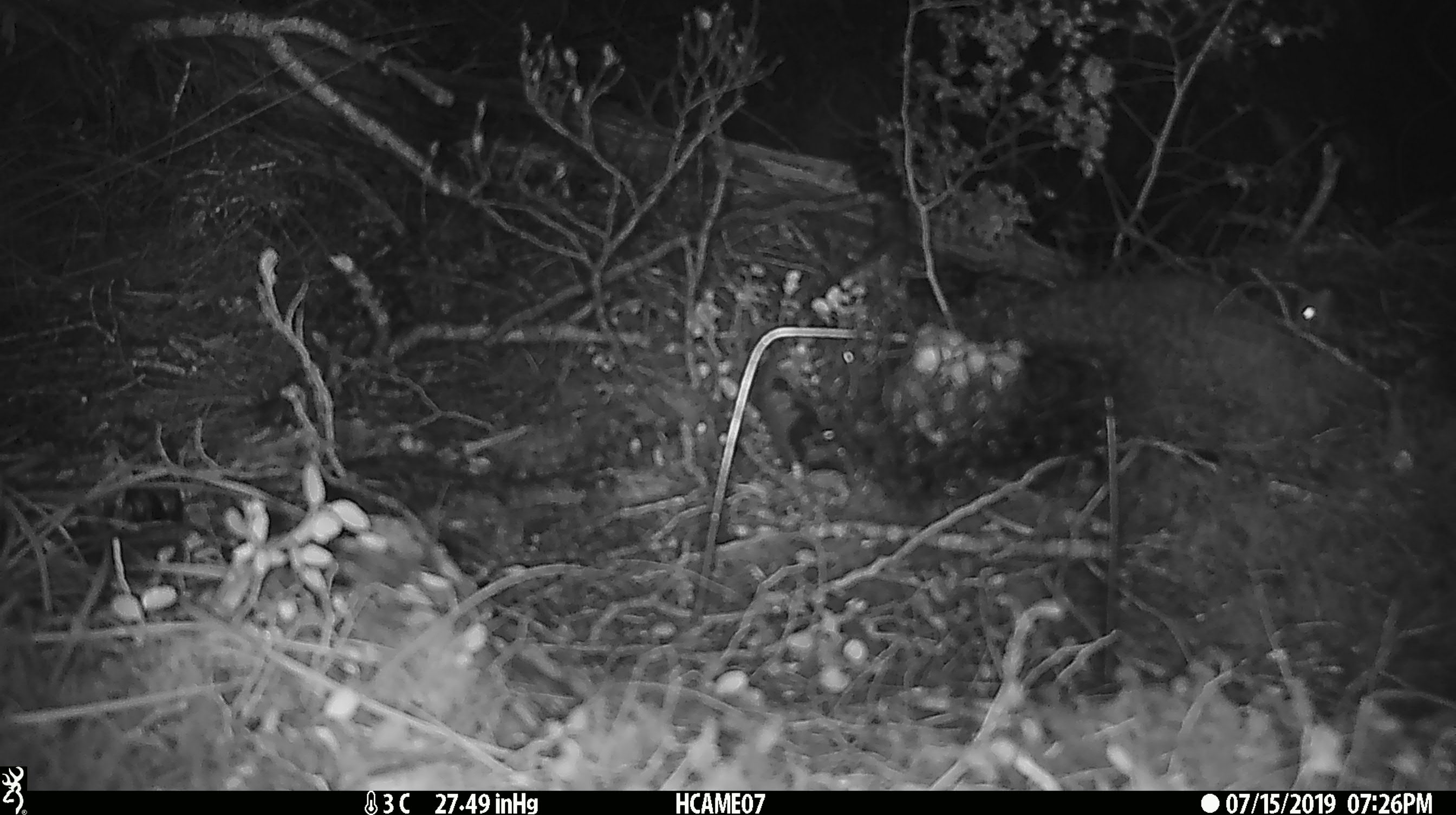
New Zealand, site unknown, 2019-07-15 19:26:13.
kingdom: Animalia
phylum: Chordata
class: Mammalia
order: Rodentia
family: Muridae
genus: Mus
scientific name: Mus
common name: mouse